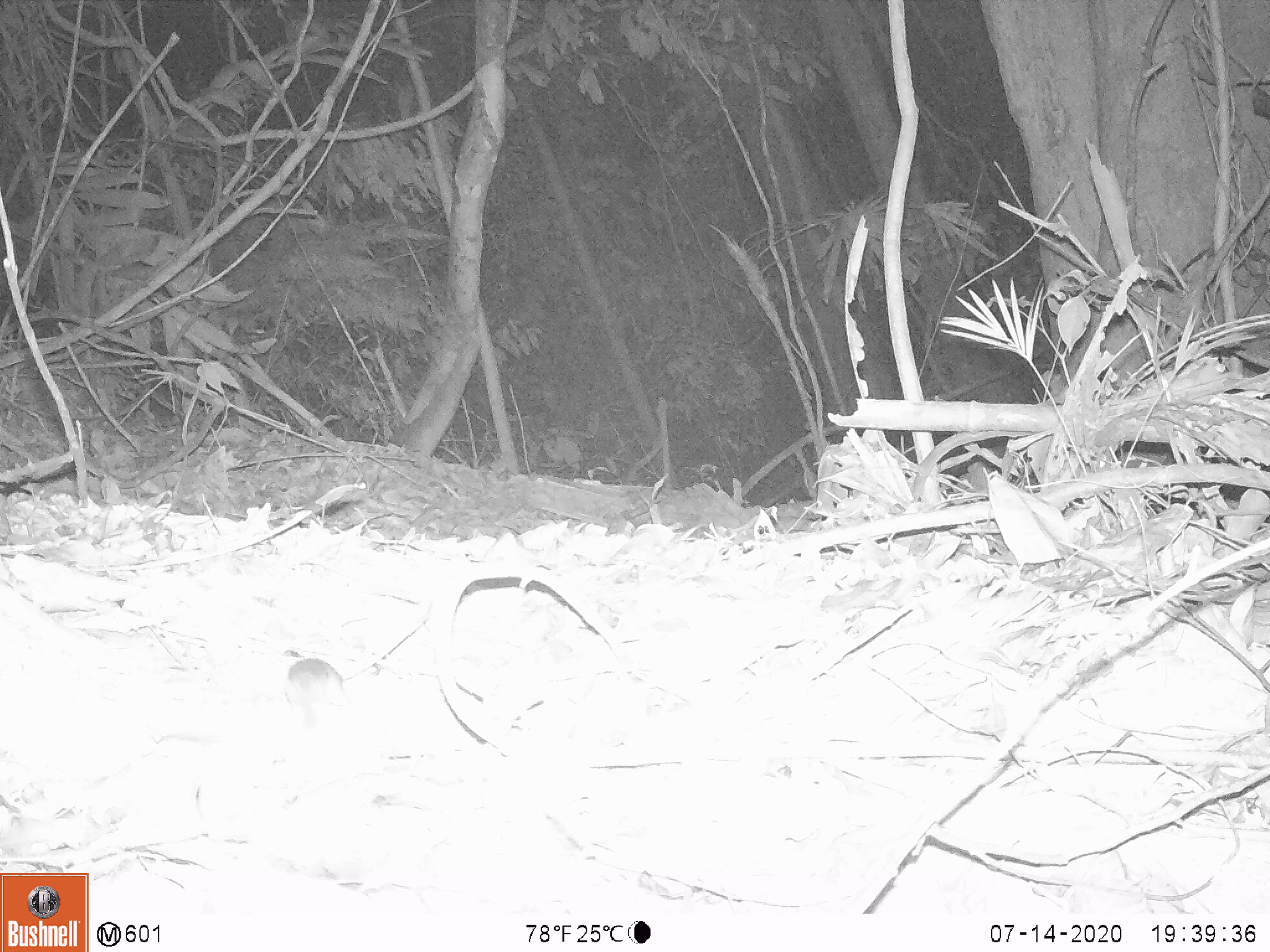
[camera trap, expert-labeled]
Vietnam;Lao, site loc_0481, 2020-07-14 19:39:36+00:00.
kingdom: Animalia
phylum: Chordata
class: Mammalia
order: Rodentia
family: Muridae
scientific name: Muridae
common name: old-world mice and rats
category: unidentified murid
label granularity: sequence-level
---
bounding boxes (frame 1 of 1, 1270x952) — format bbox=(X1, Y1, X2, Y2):
unidentified murid: bbox=(284, 658, 355, 730)